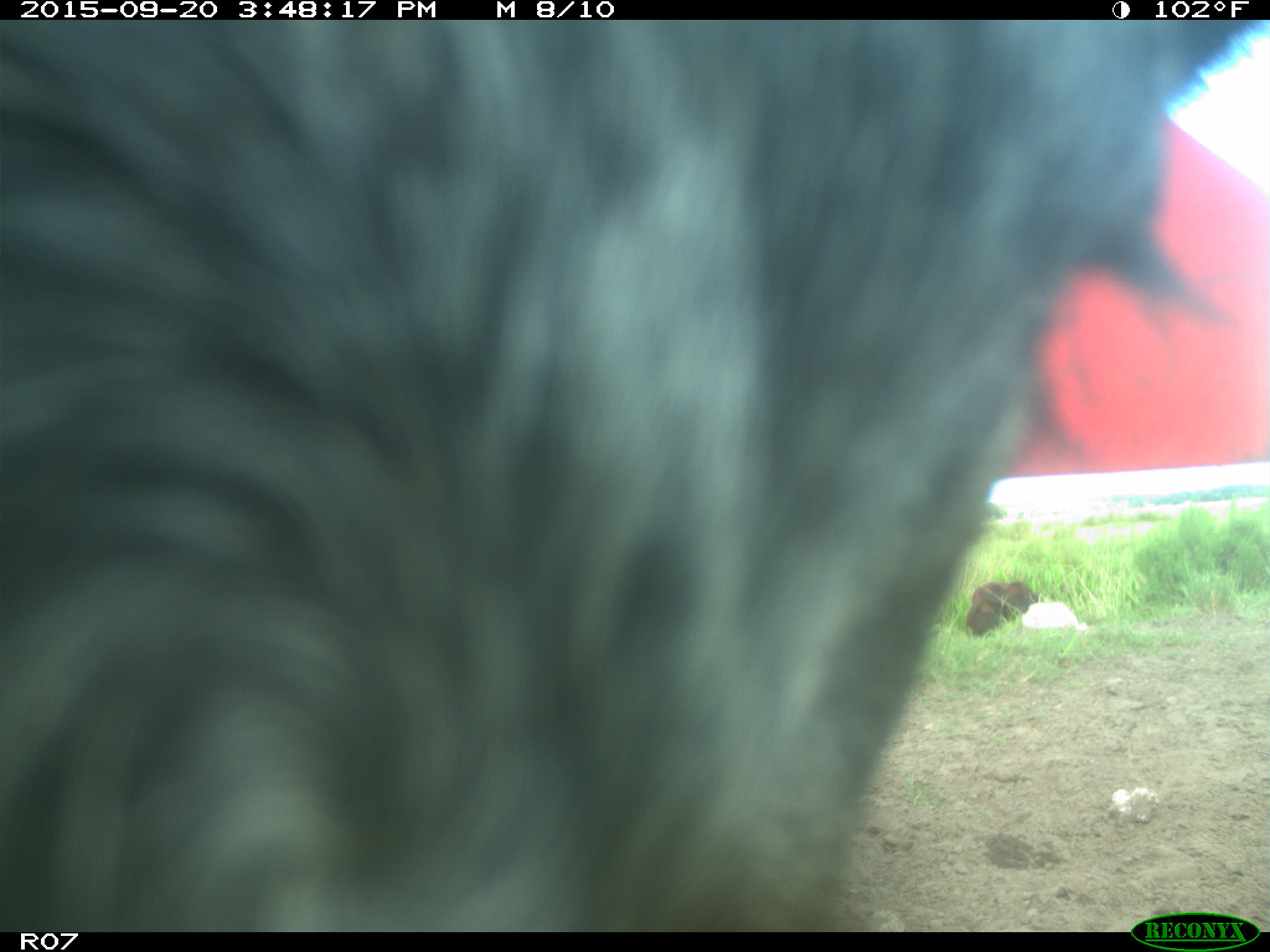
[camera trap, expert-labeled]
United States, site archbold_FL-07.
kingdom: Animalia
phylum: Chordata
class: Mammalia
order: Artiodactyla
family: Bovidae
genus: Bos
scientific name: Bos taurus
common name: domestic cow